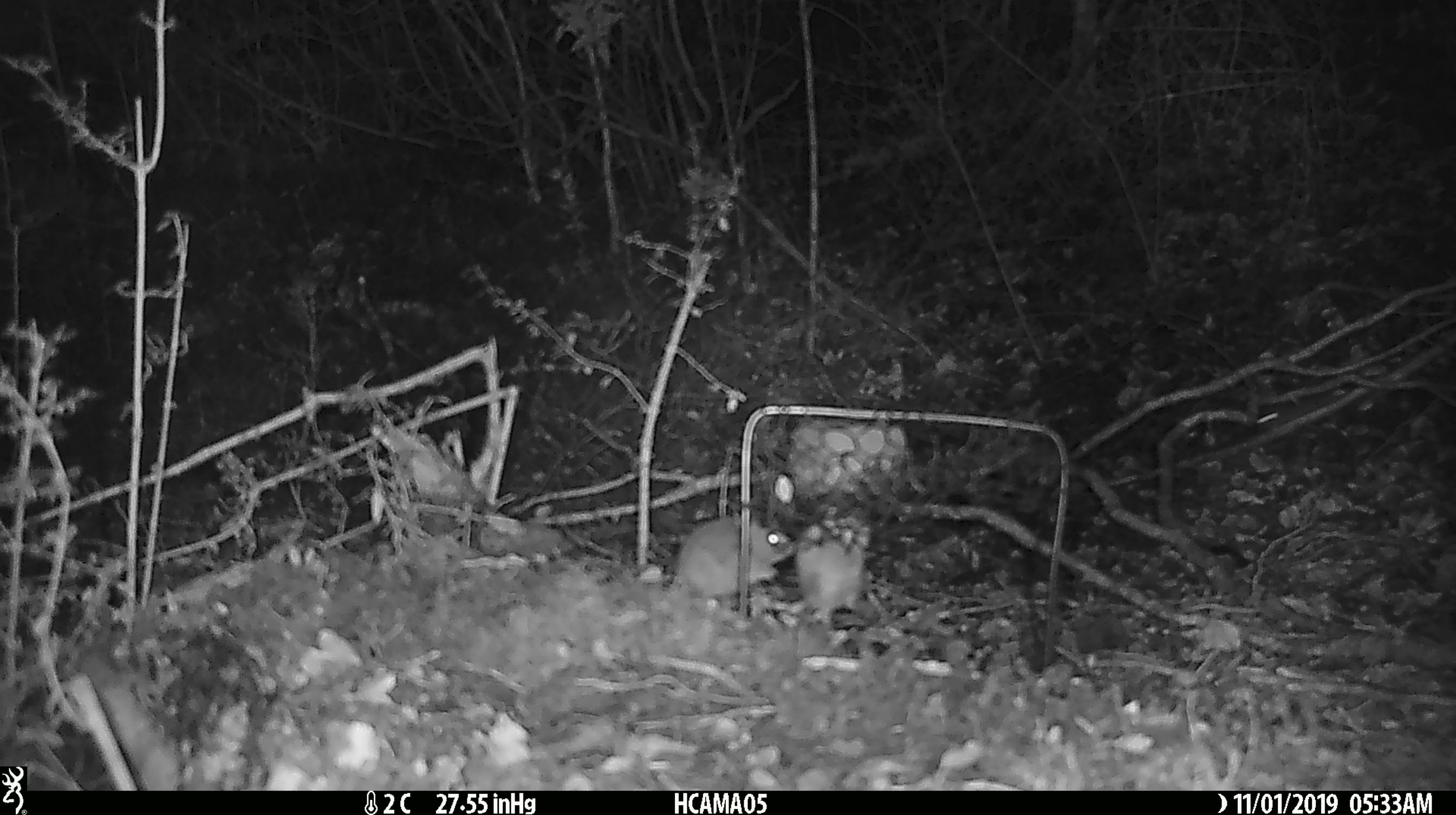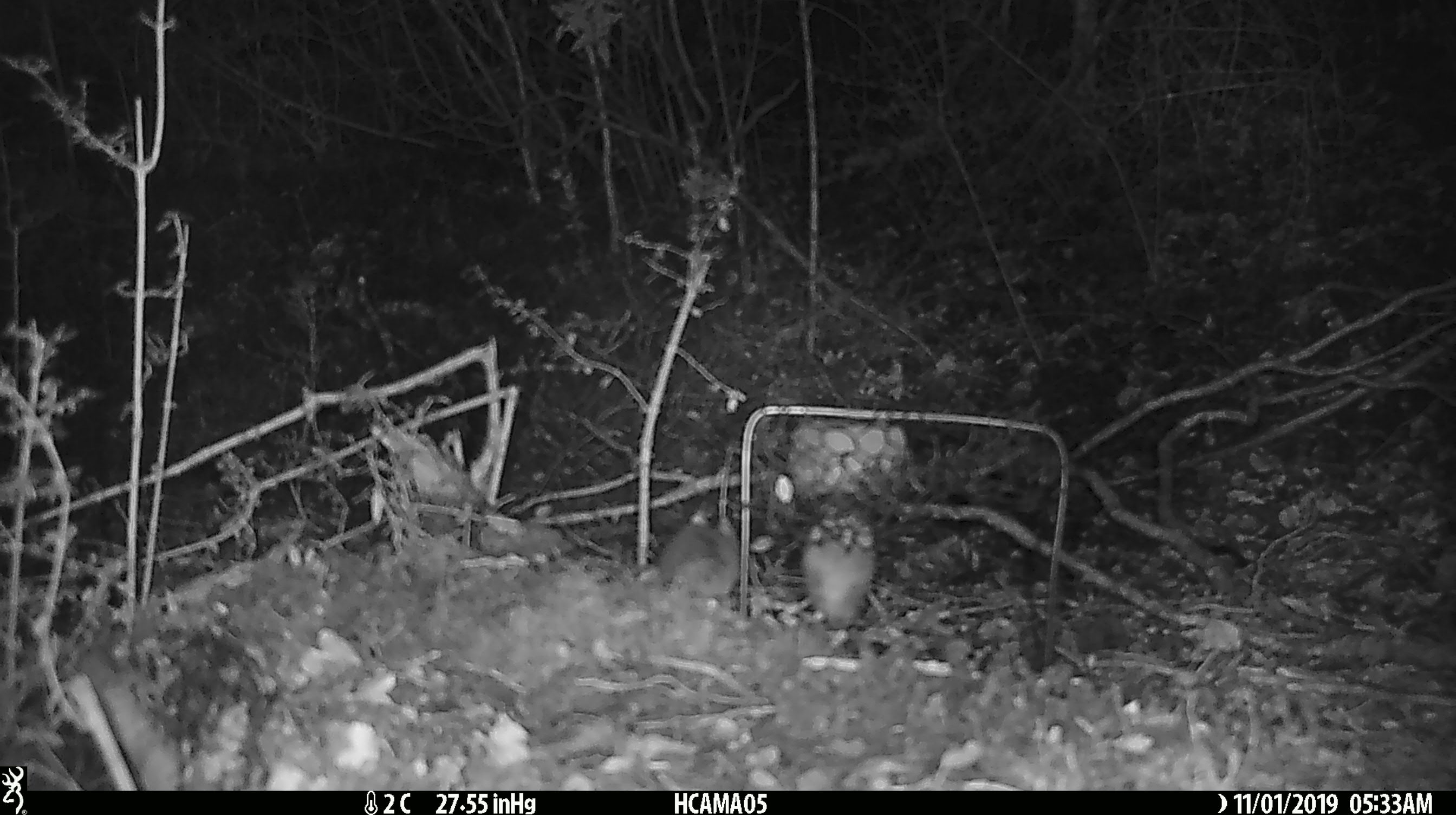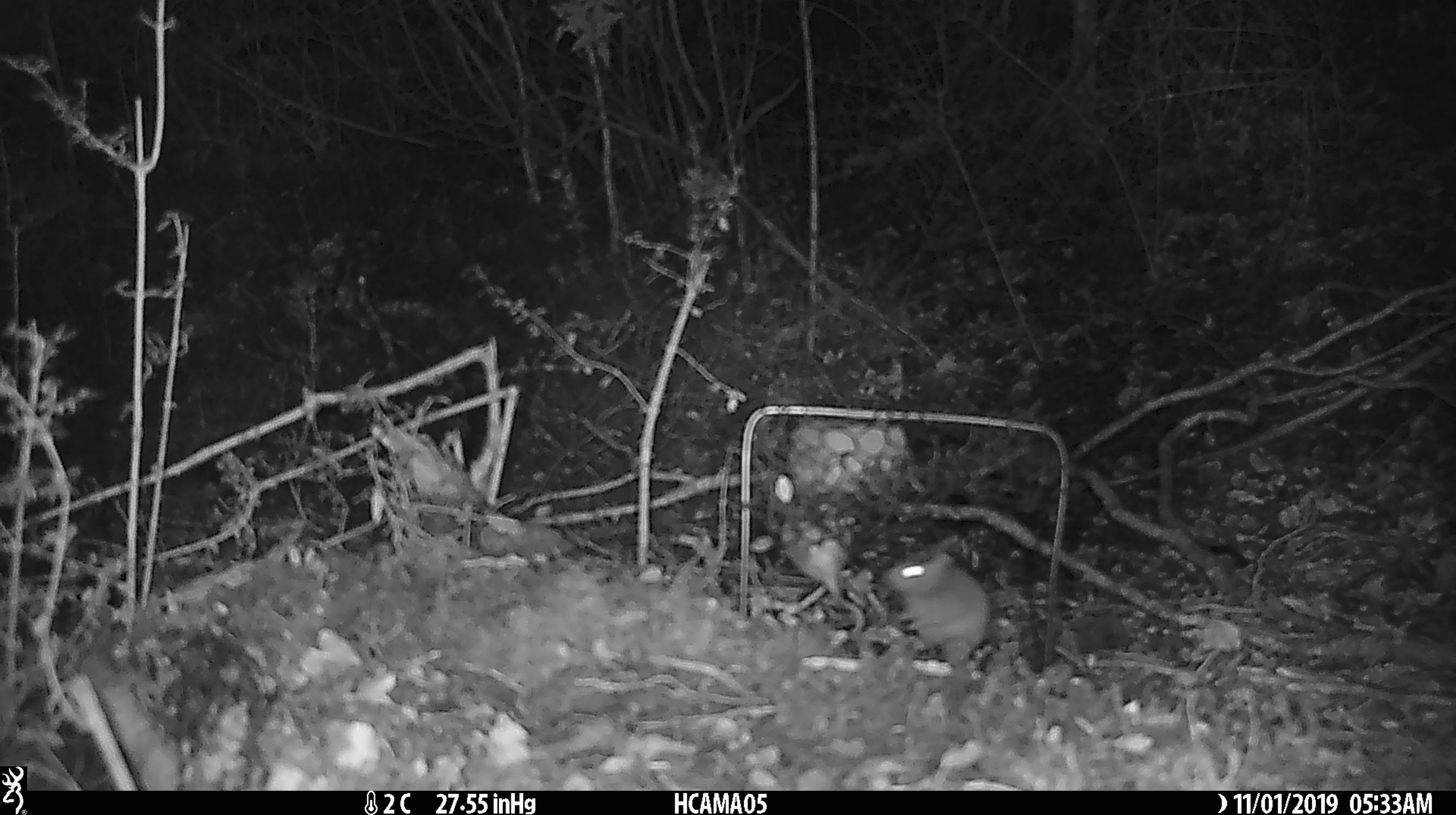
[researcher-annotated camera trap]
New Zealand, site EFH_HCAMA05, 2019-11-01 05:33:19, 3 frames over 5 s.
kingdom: Animalia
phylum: Chordata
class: Mammalia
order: Rodentia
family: Muridae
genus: Mus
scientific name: Mus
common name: mouse